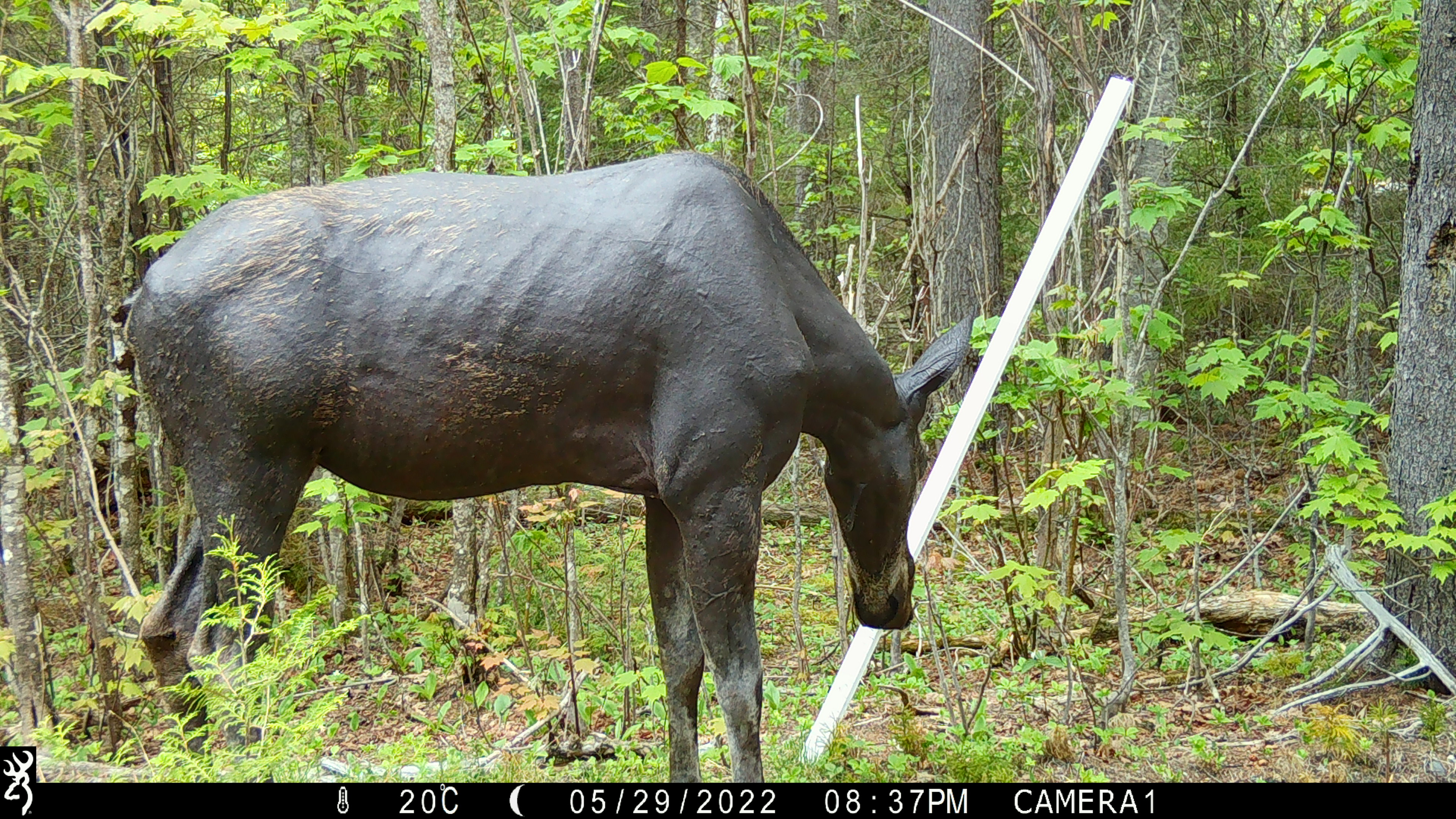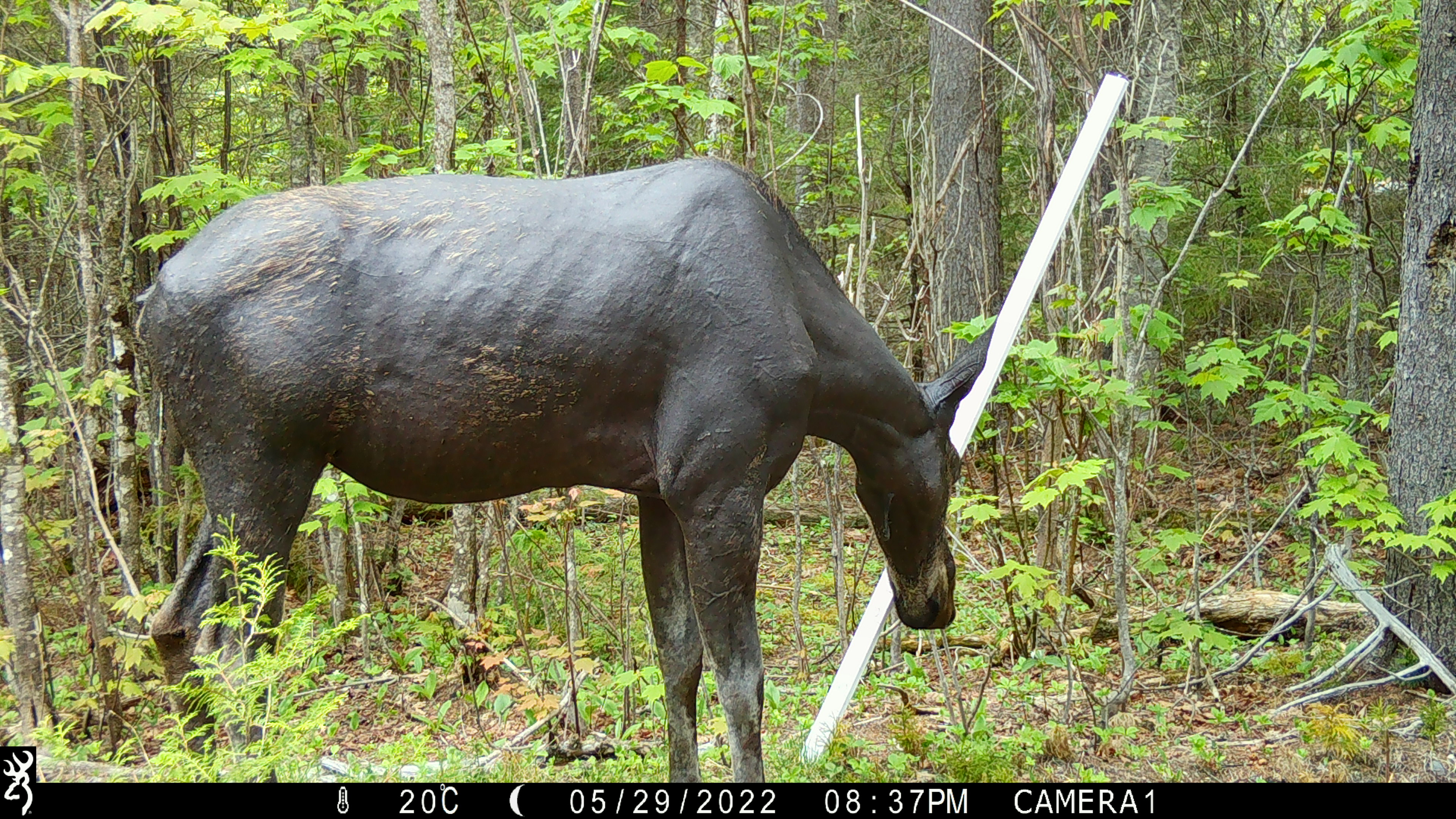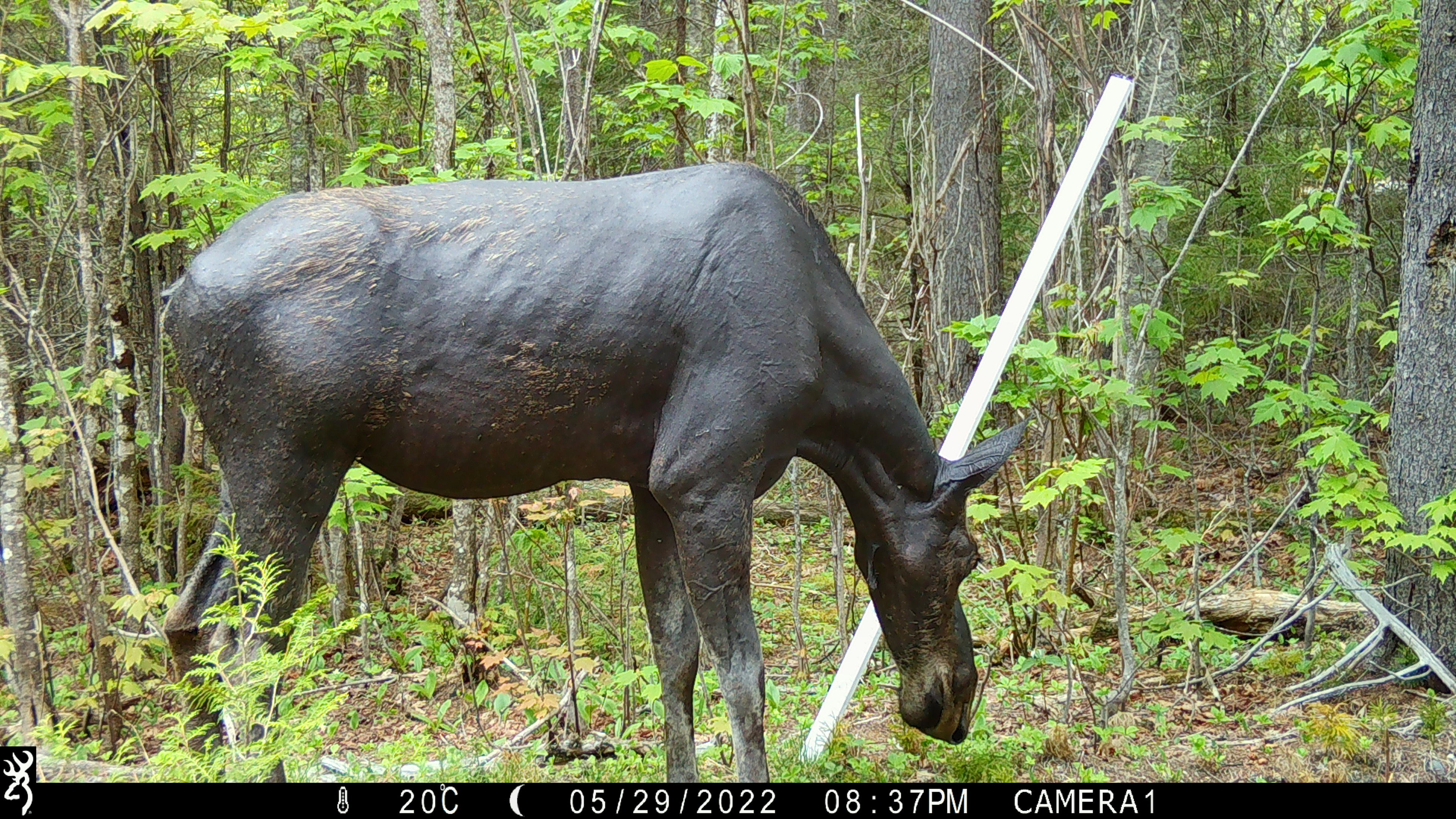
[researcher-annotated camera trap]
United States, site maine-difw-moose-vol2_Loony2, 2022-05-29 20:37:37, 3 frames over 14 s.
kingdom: Animalia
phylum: Chordata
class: Mammalia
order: Artiodactyla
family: Cervidae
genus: Alces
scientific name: Alces alces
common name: moose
Moose (Alces alces).